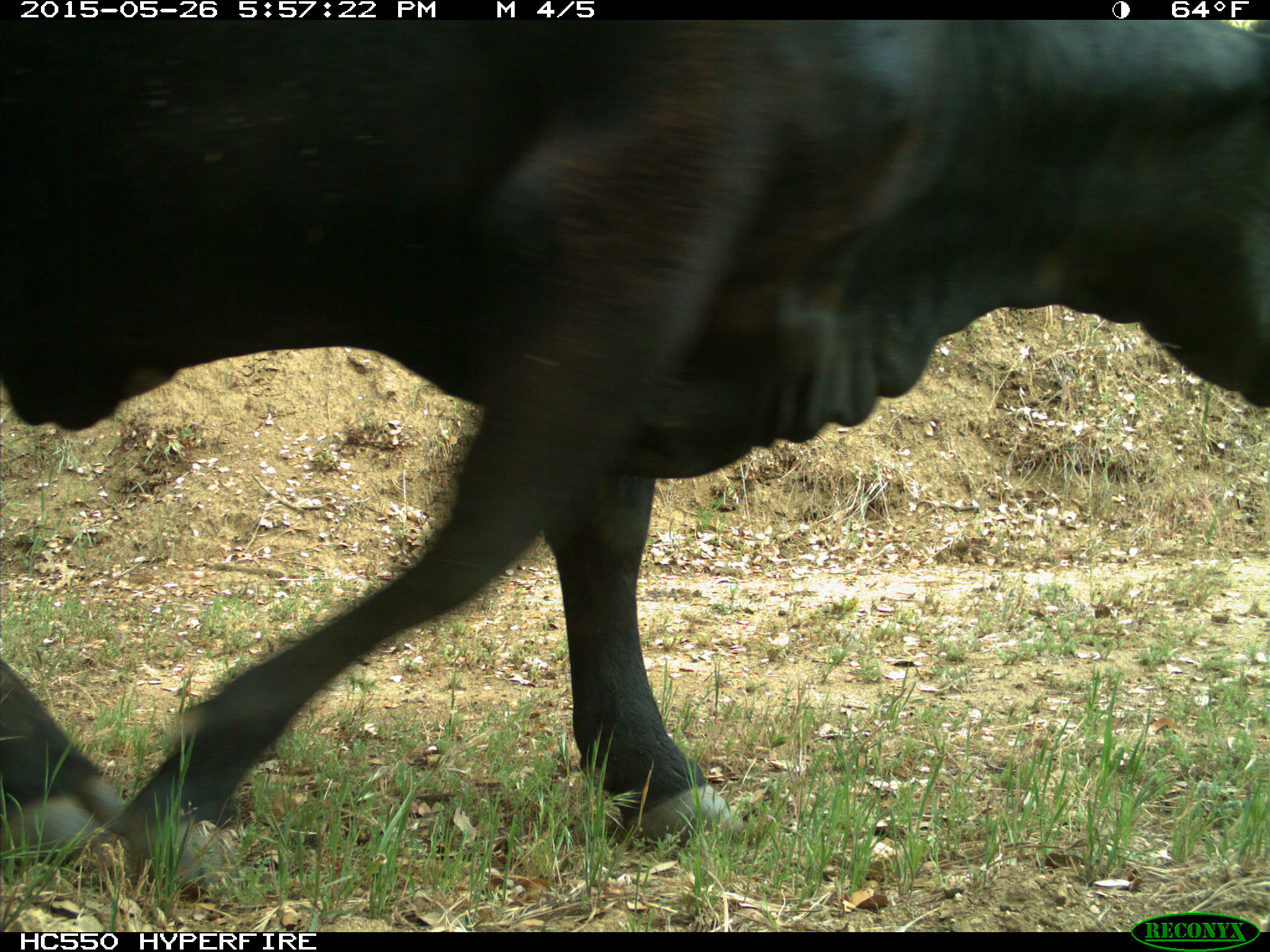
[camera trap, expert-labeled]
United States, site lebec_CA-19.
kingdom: Animalia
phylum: Chordata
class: Mammalia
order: Artiodactyla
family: Bovidae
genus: Bos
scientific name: Bos taurus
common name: domestic cow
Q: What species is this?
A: Bos taurus (domestic cow).